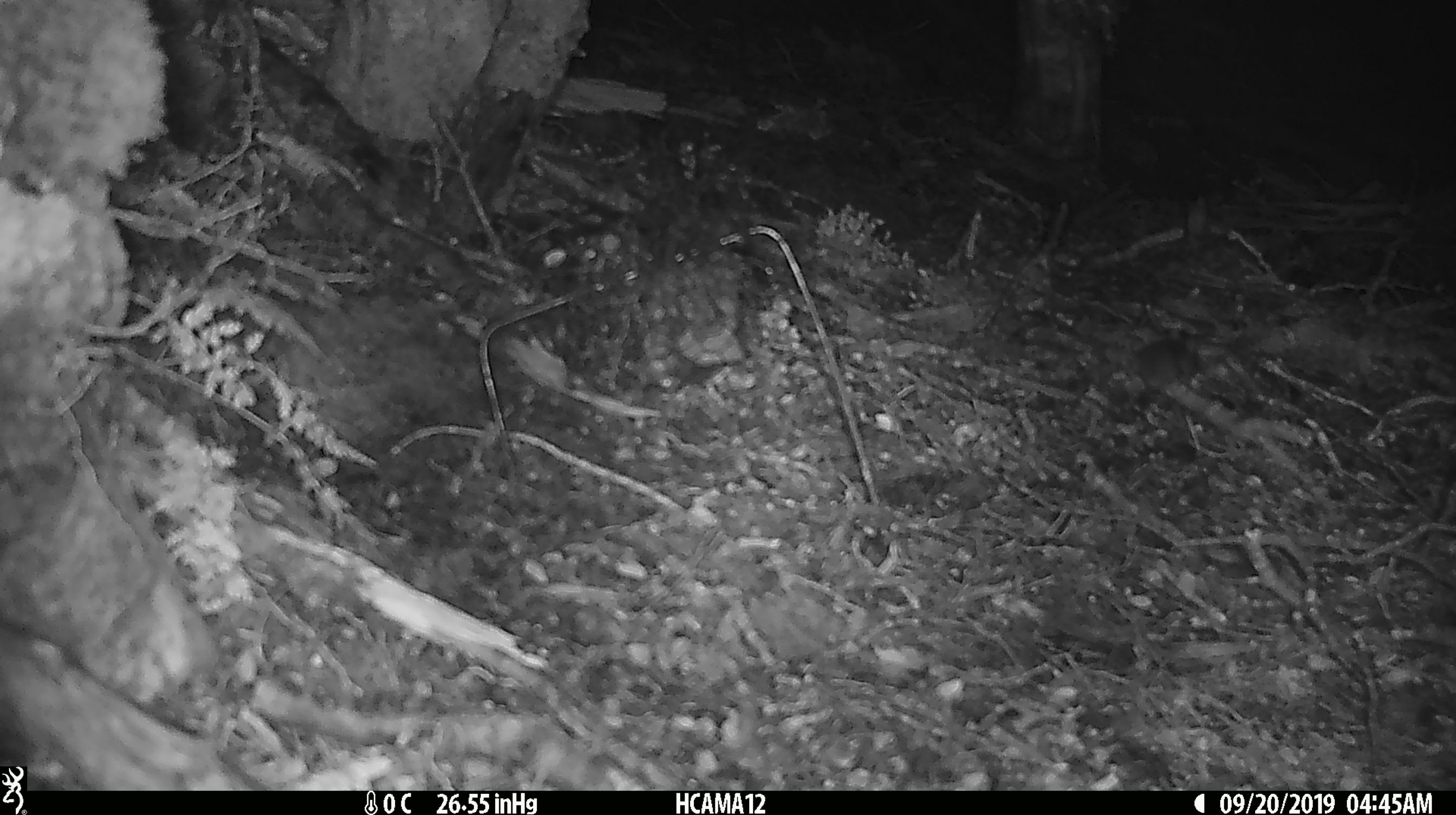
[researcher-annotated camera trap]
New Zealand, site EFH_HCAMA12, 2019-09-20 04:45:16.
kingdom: Animalia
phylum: Chordata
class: Mammalia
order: Rodentia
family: Muridae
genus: Mus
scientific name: Mus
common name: mouse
Mouse (Mus).